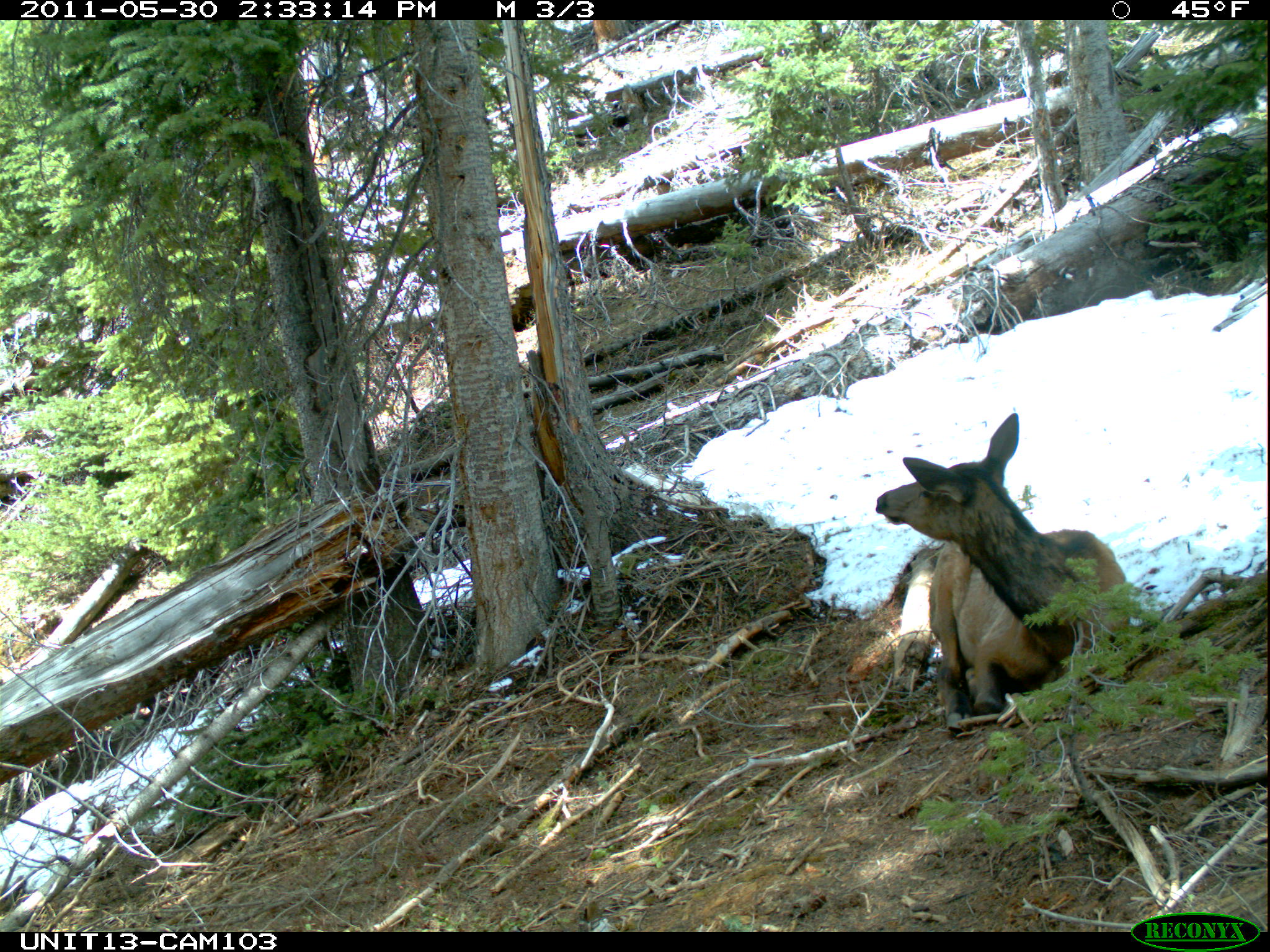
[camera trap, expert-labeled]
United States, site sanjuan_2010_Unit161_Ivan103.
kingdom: Animalia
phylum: Chordata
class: Mammalia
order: Artiodactyla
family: Cervidae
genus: Cervus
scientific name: Cervus elaphus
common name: red deer